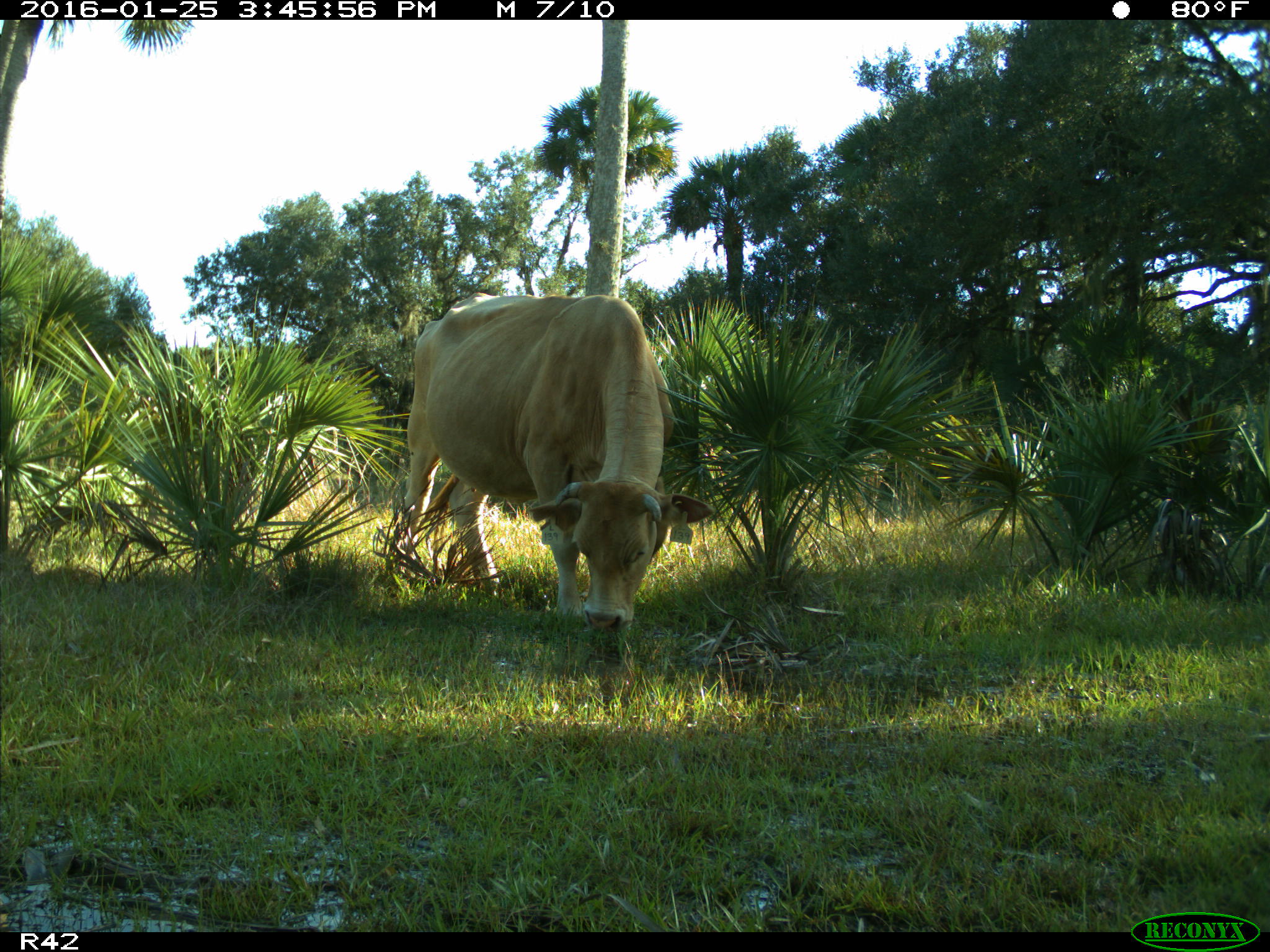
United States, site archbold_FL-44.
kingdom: Animalia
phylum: Chordata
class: Mammalia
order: Artiodactyla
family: Bovidae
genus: Bos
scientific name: Bos taurus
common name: domestic cow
Bos taurus (domestic cow).